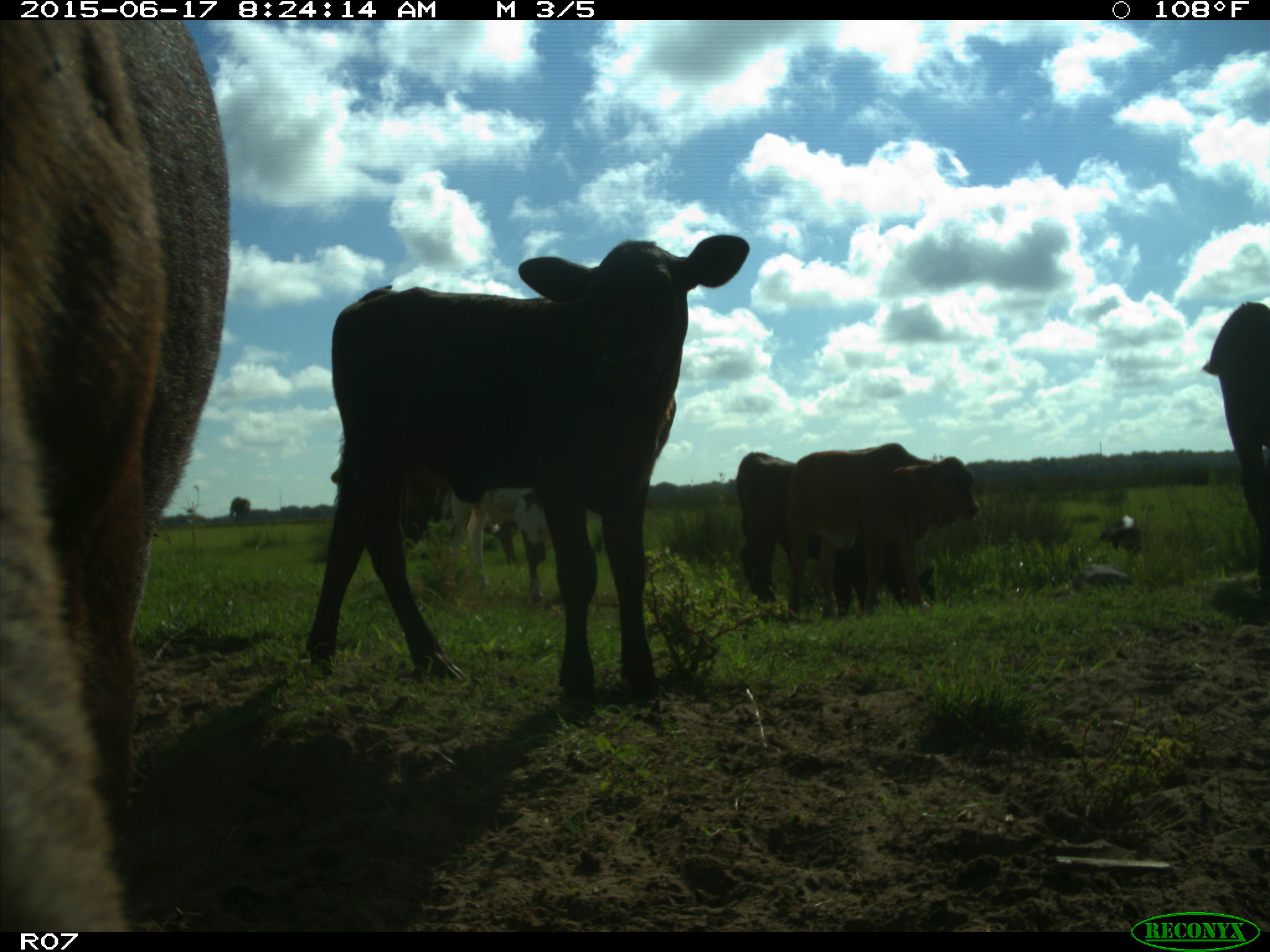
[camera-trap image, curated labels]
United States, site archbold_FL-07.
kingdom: Animalia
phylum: Chordata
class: Mammalia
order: Artiodactyla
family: Bovidae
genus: Bos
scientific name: Bos taurus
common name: domestic cow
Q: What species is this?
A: Bos taurus (domestic cow).